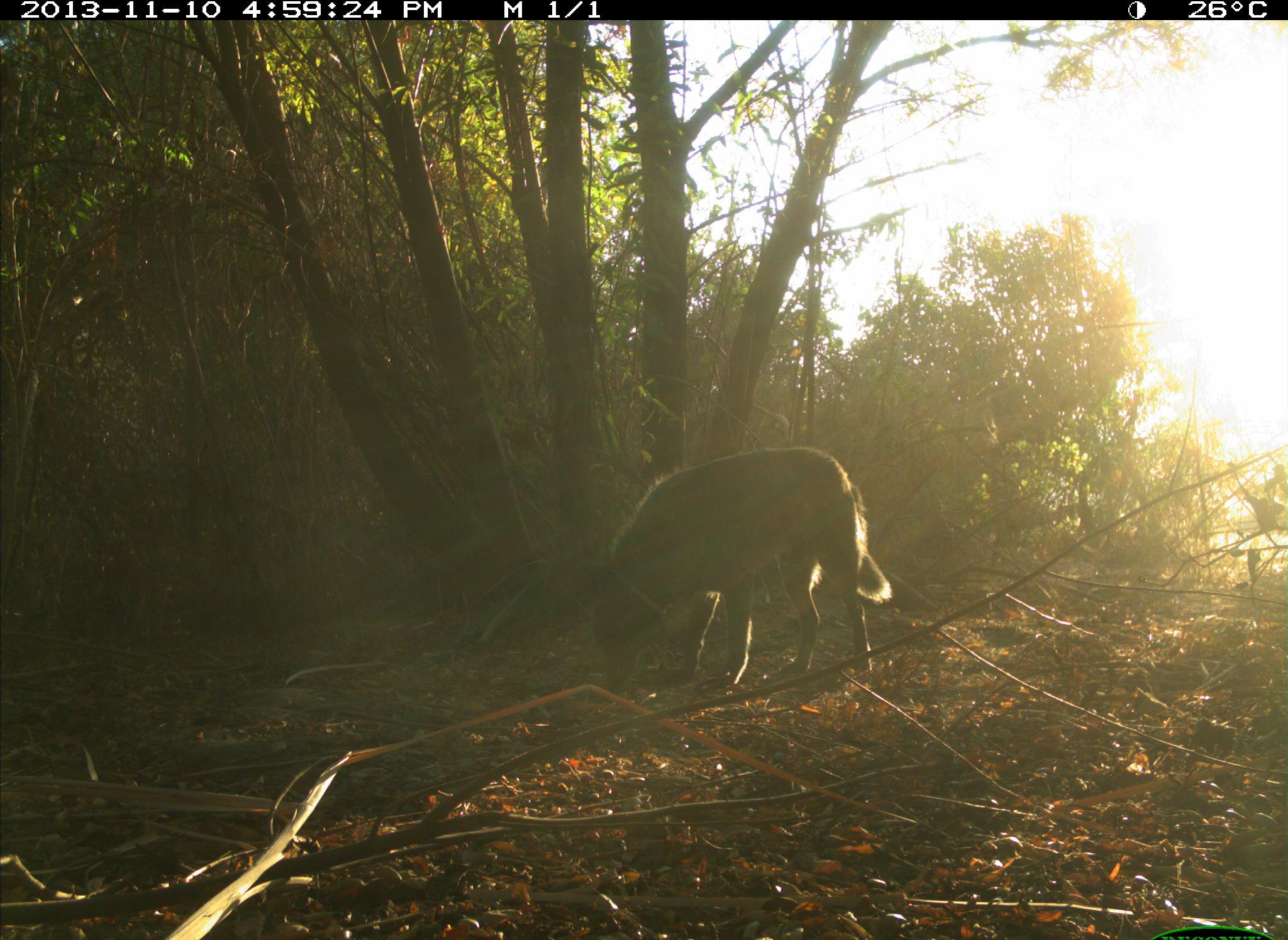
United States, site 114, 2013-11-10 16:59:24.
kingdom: Animalia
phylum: Chordata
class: Mammalia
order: Carnivora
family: Canidae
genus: Canis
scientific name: Canis familiaris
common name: domestic dog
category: dog